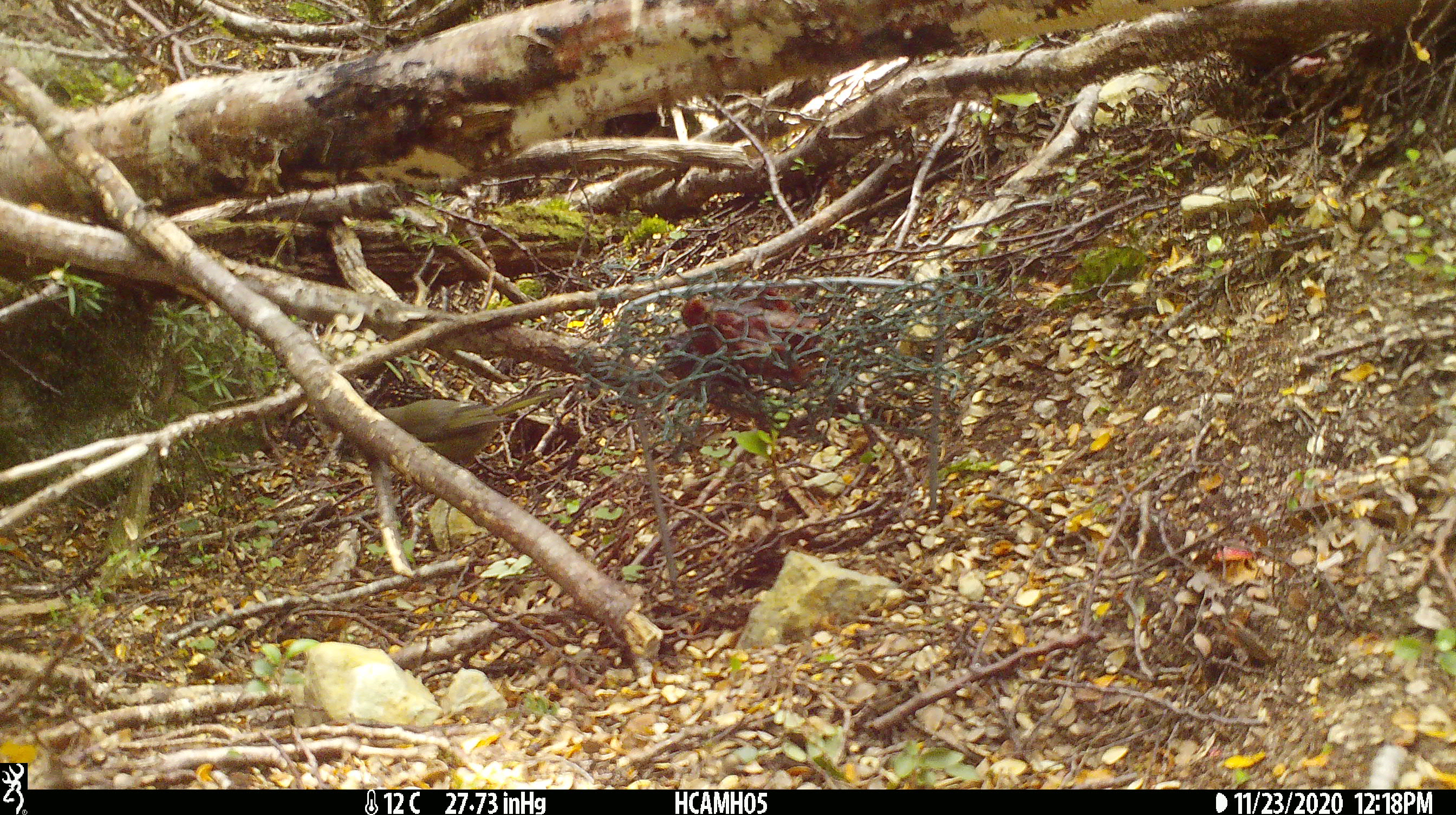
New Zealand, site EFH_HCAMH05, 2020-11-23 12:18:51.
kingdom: Animalia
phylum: Chordata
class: Aves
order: Passeriformes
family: Meliphagidae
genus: Anthornis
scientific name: Anthornis melanura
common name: new zealand bellbird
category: bellbird